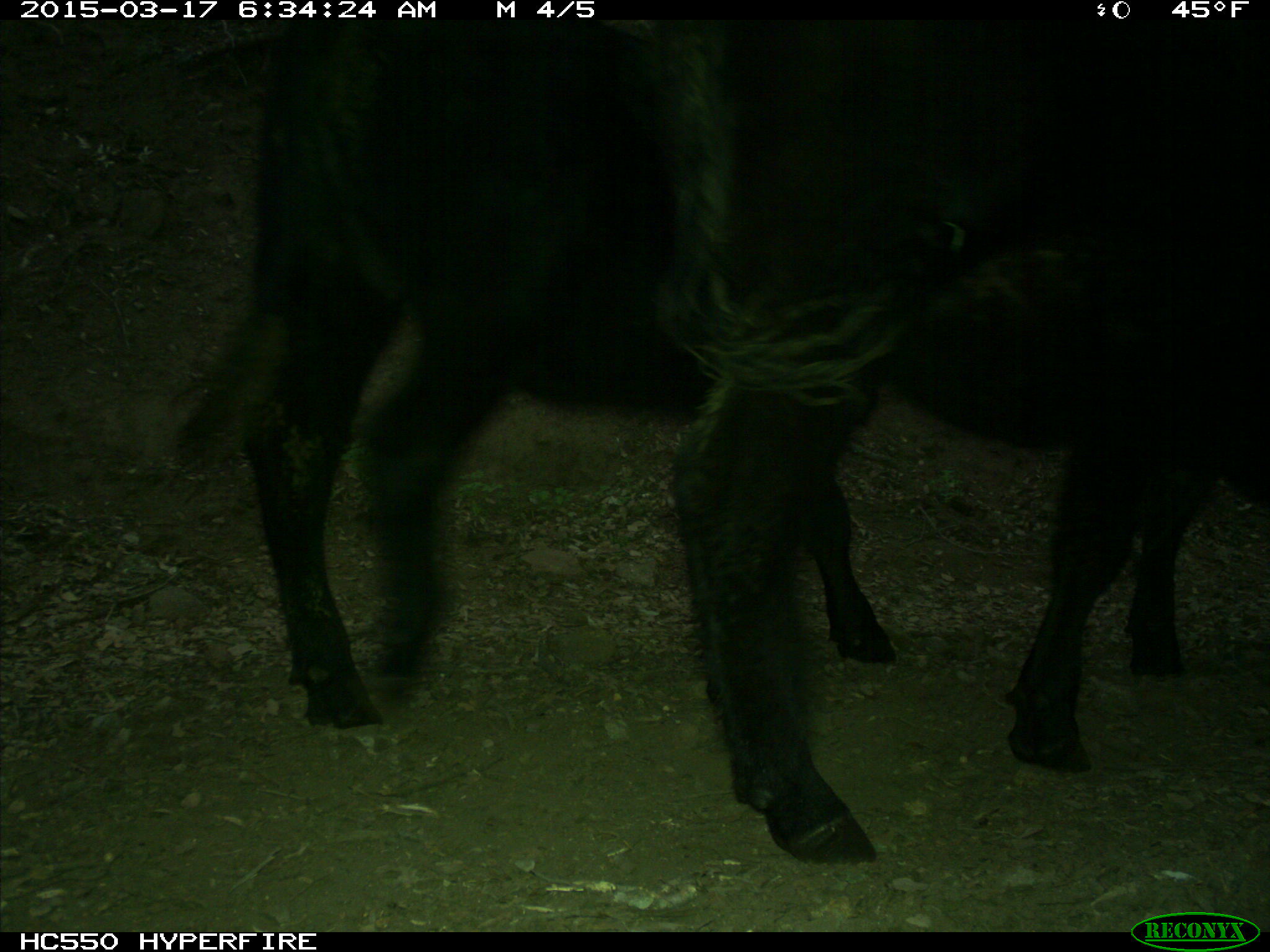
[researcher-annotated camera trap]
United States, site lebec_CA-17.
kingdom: Animalia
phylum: Chordata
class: Mammalia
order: Artiodactyla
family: Bovidae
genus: Bos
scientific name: Bos taurus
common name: domestic cow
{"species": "Bos taurus (domestic cow)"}